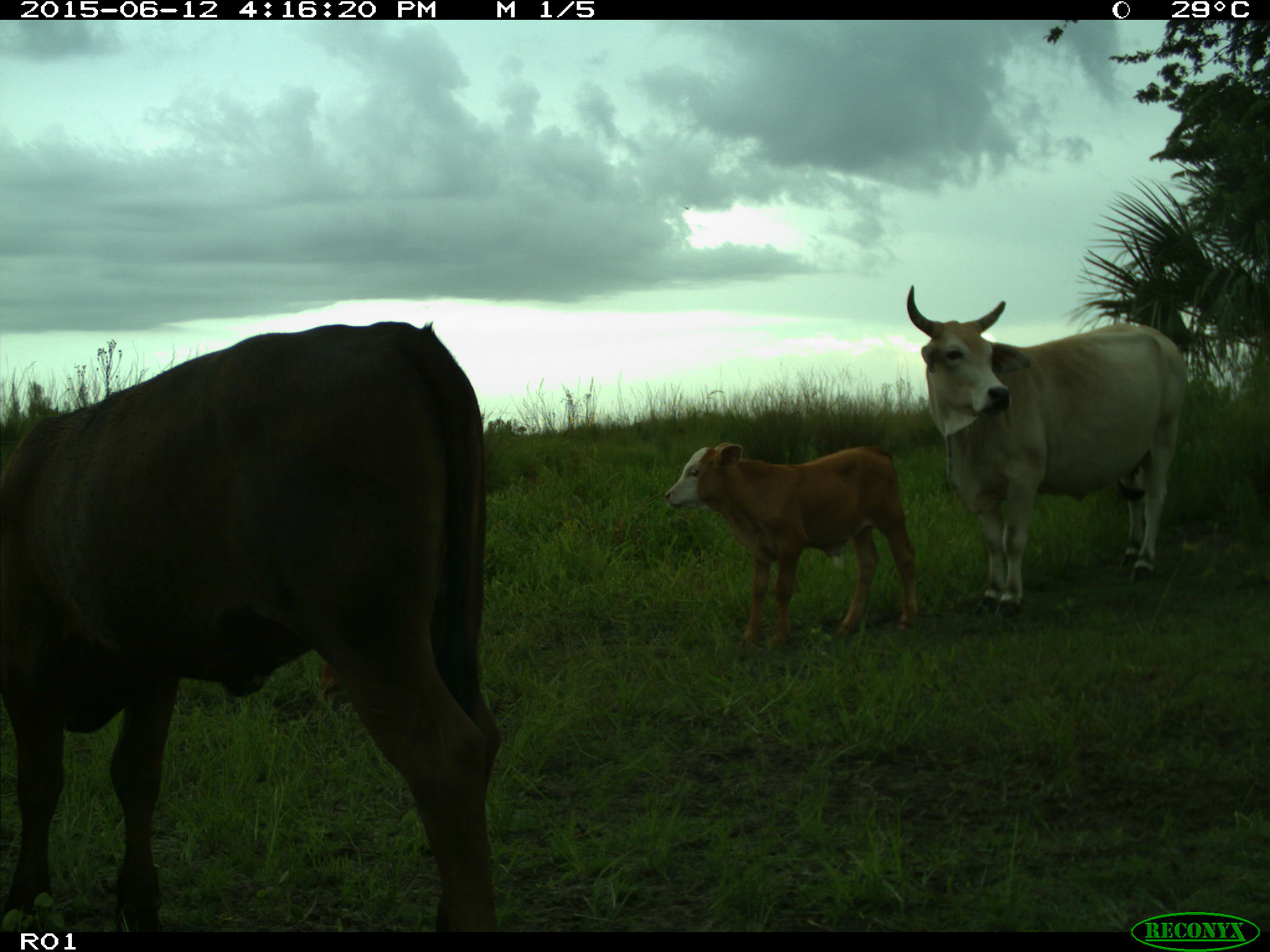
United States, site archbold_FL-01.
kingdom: Animalia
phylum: Chordata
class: Mammalia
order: Artiodactyla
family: Bovidae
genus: Bos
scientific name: Bos taurus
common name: domestic cow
Bos taurus (domestic cow).